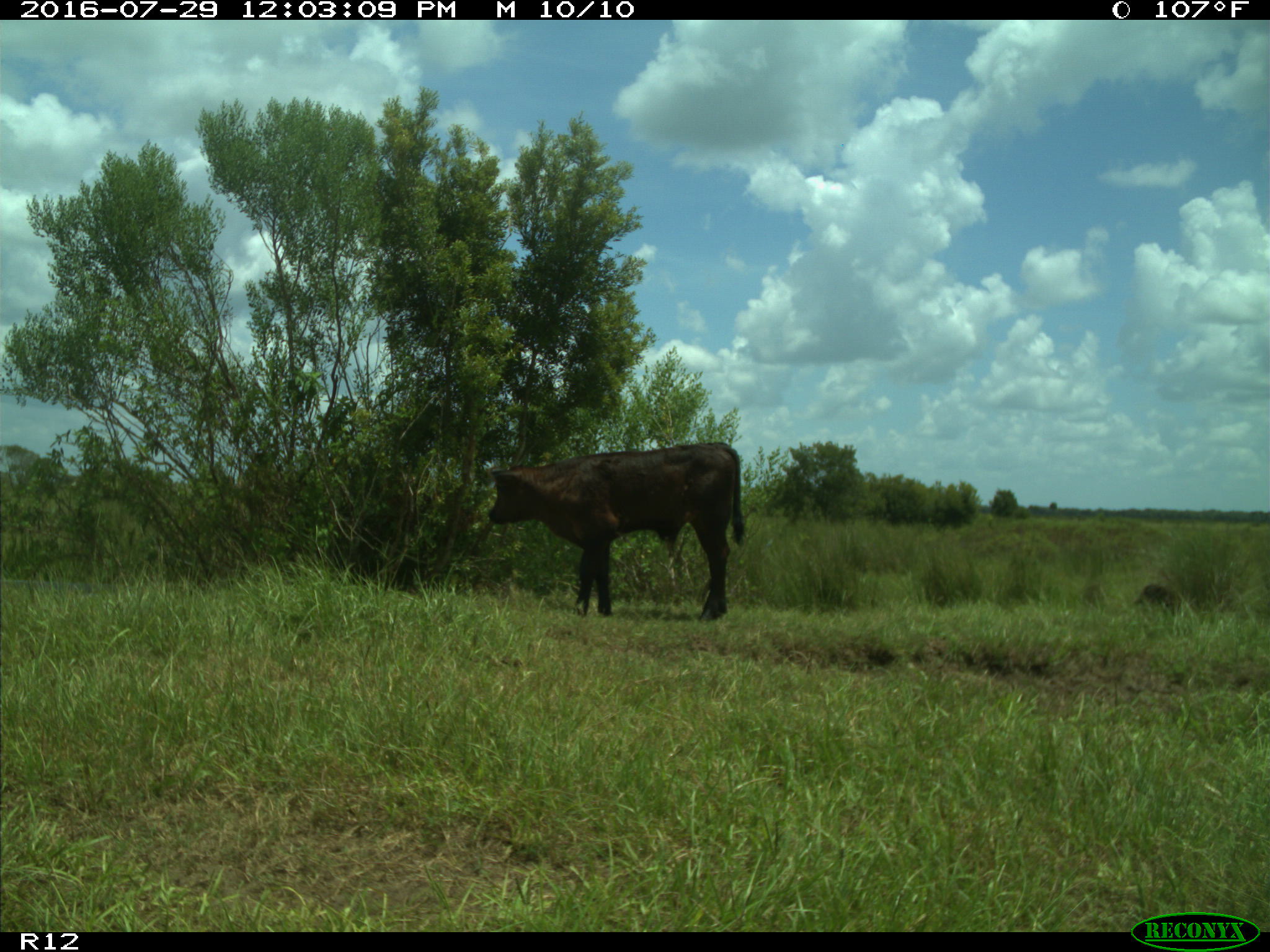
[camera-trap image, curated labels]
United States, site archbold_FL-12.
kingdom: Animalia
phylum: Chordata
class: Mammalia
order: Artiodactyla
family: Bovidae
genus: Bos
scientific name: Bos taurus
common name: domestic cow